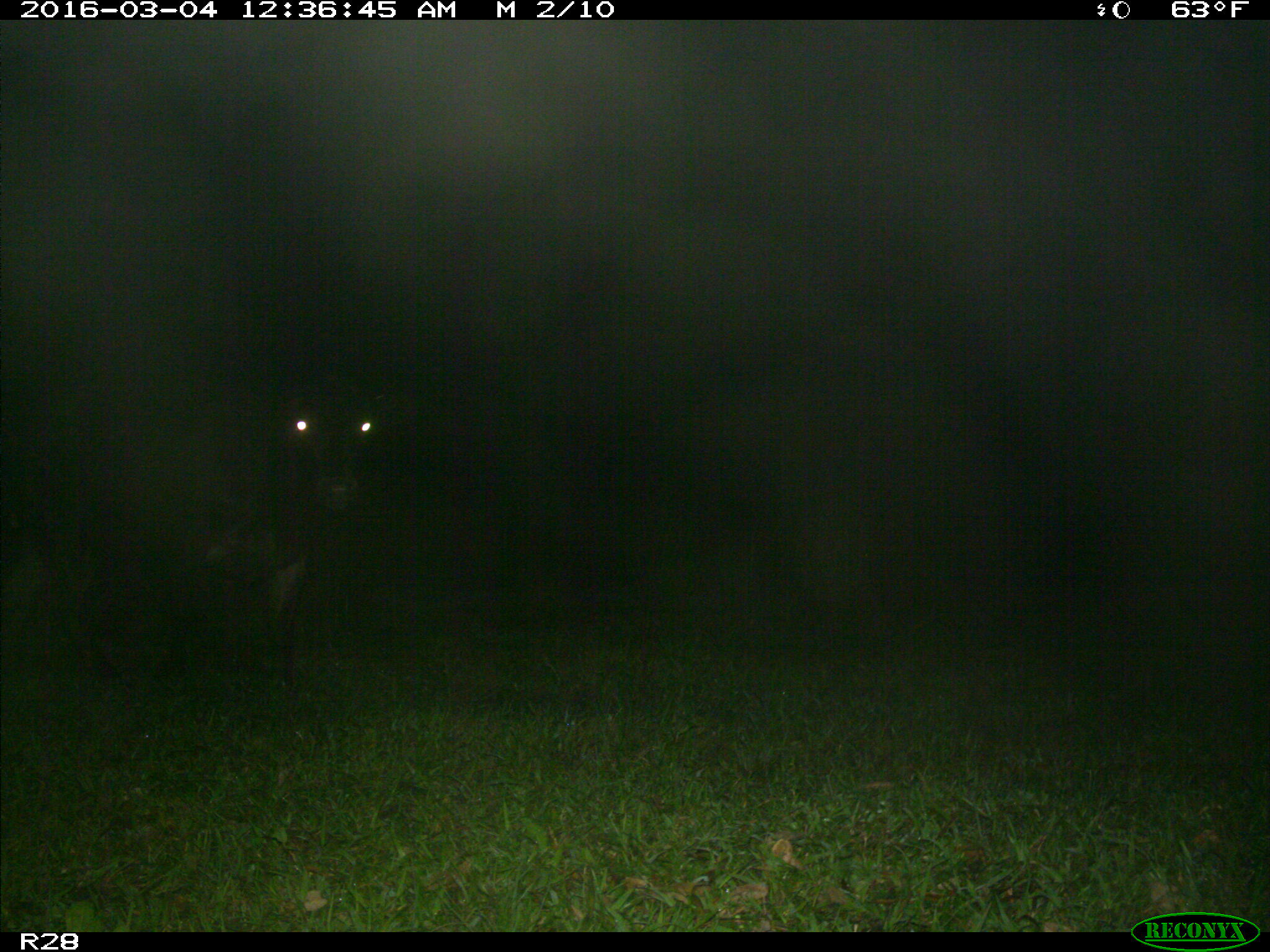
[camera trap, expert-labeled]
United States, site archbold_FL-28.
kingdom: Animalia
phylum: Chordata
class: Mammalia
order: Artiodactyla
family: Bovidae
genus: Bos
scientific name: Bos taurus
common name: domestic cow